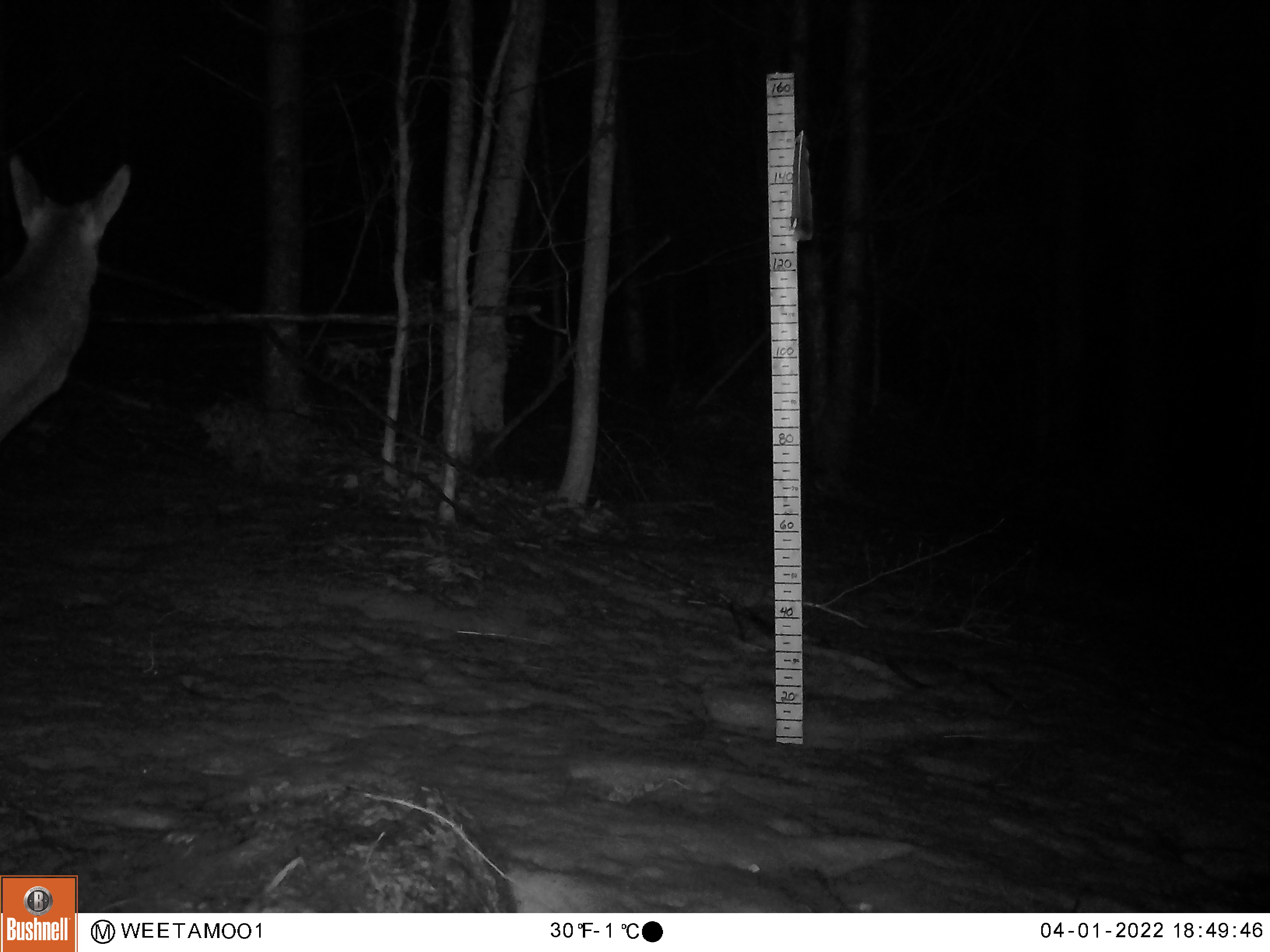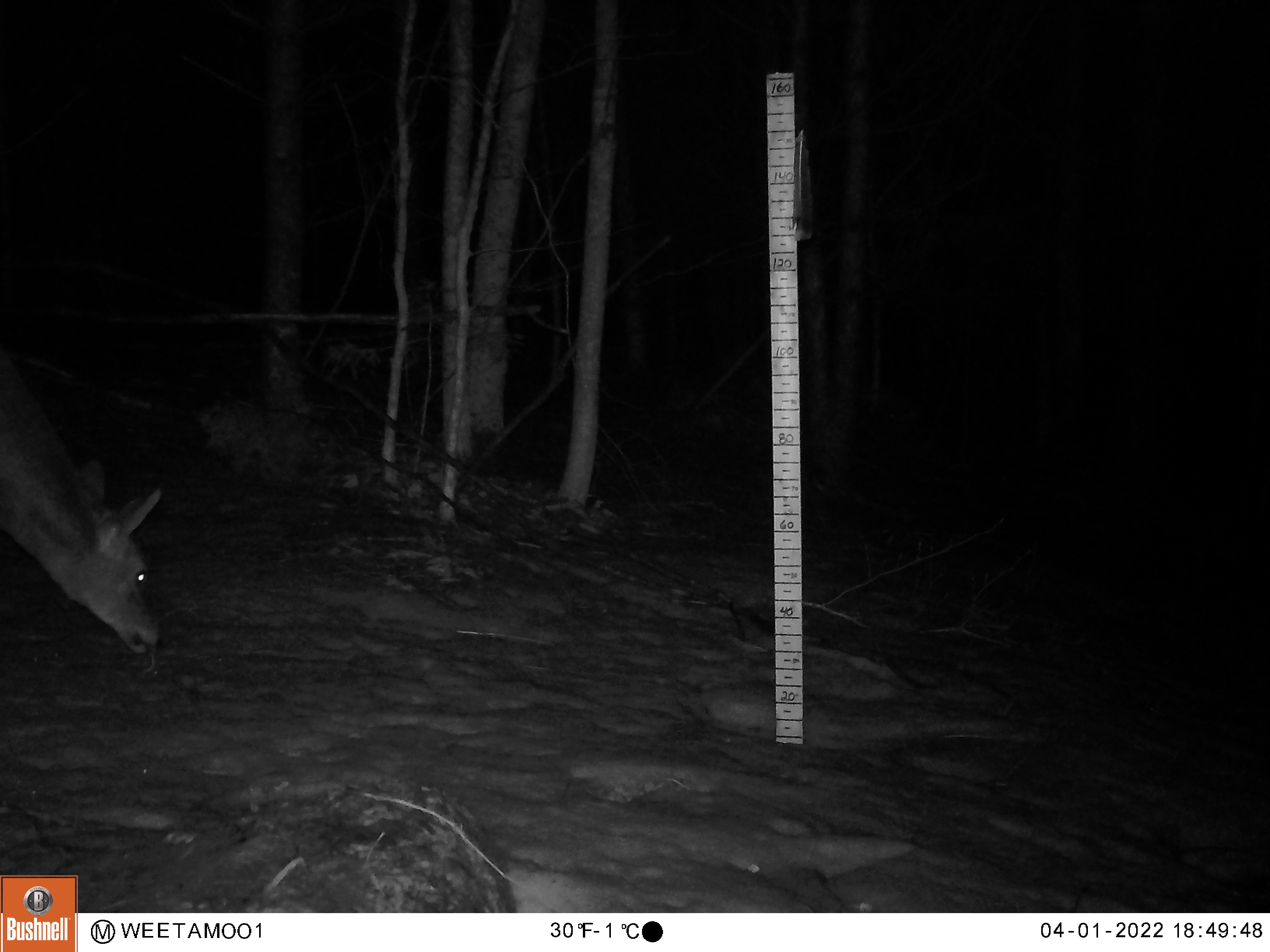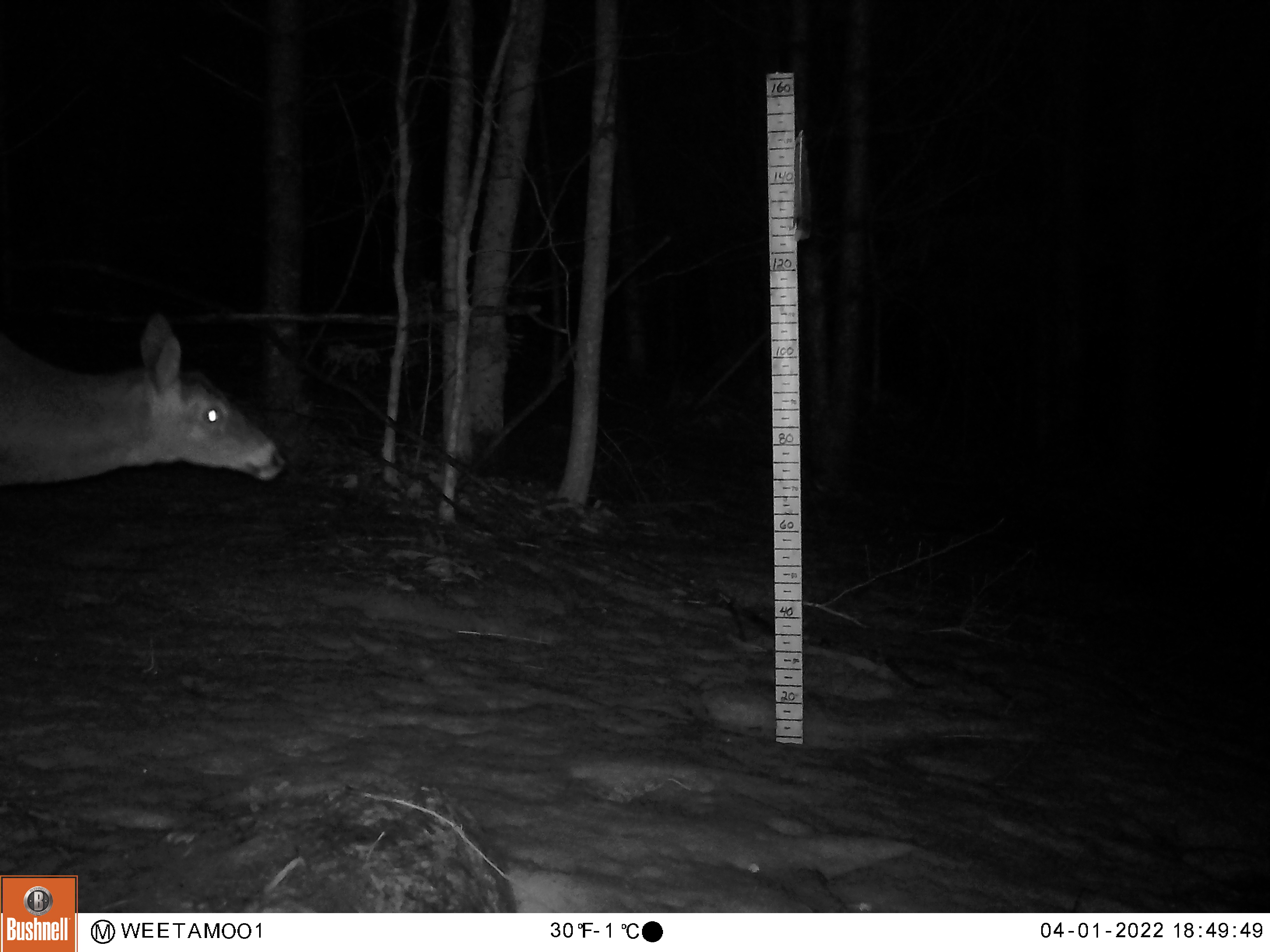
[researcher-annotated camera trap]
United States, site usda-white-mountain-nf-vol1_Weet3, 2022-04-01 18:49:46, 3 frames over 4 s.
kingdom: Animalia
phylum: Chordata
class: Mammalia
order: Artiodactyla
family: Cervidae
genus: Odocoileus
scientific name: Odocoileus virginianus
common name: white-tailed deer